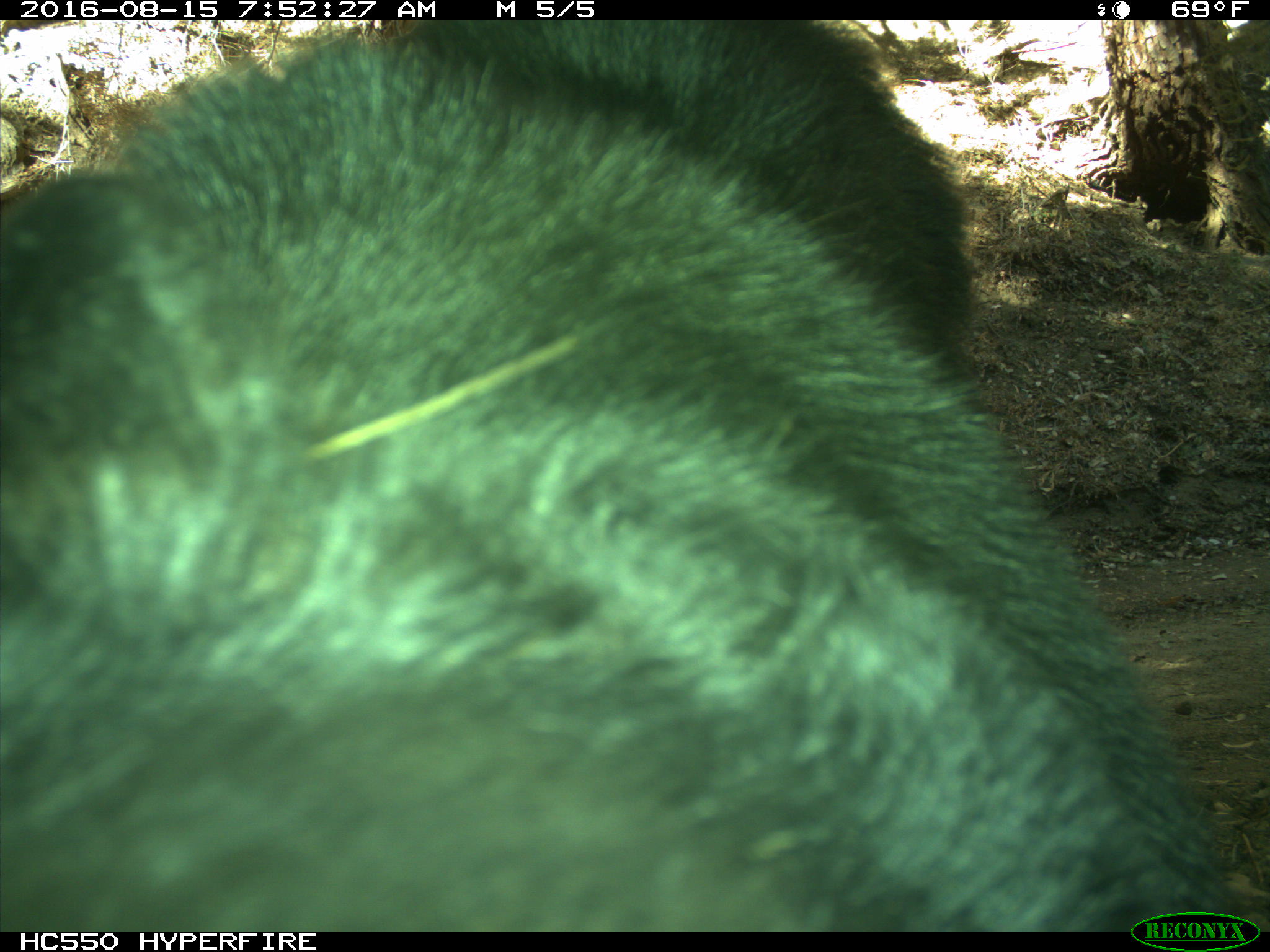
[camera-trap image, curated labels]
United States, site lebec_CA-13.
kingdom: Animalia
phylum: Chordata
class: Mammalia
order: Carnivora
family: Ursidae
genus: Ursus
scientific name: Ursus americanus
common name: american black bear